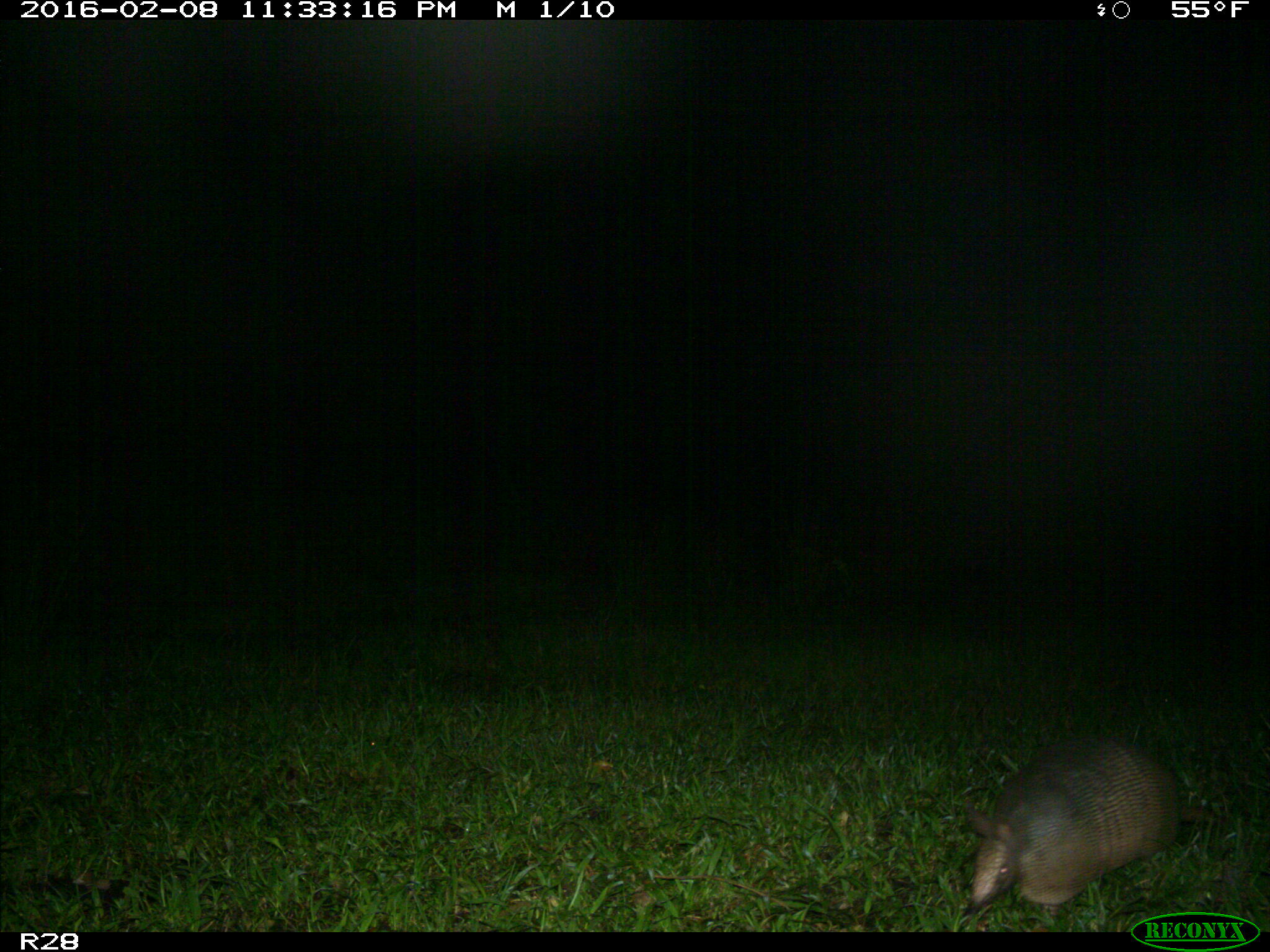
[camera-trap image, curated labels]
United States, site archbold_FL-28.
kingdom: Animalia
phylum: Chordata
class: Mammalia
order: Cingulata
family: Dasypodidae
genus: Dasypus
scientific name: Dasypus novemcinctus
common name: nine-banded armadillo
Dasypus novemcinctus (nine-banded armadillo).